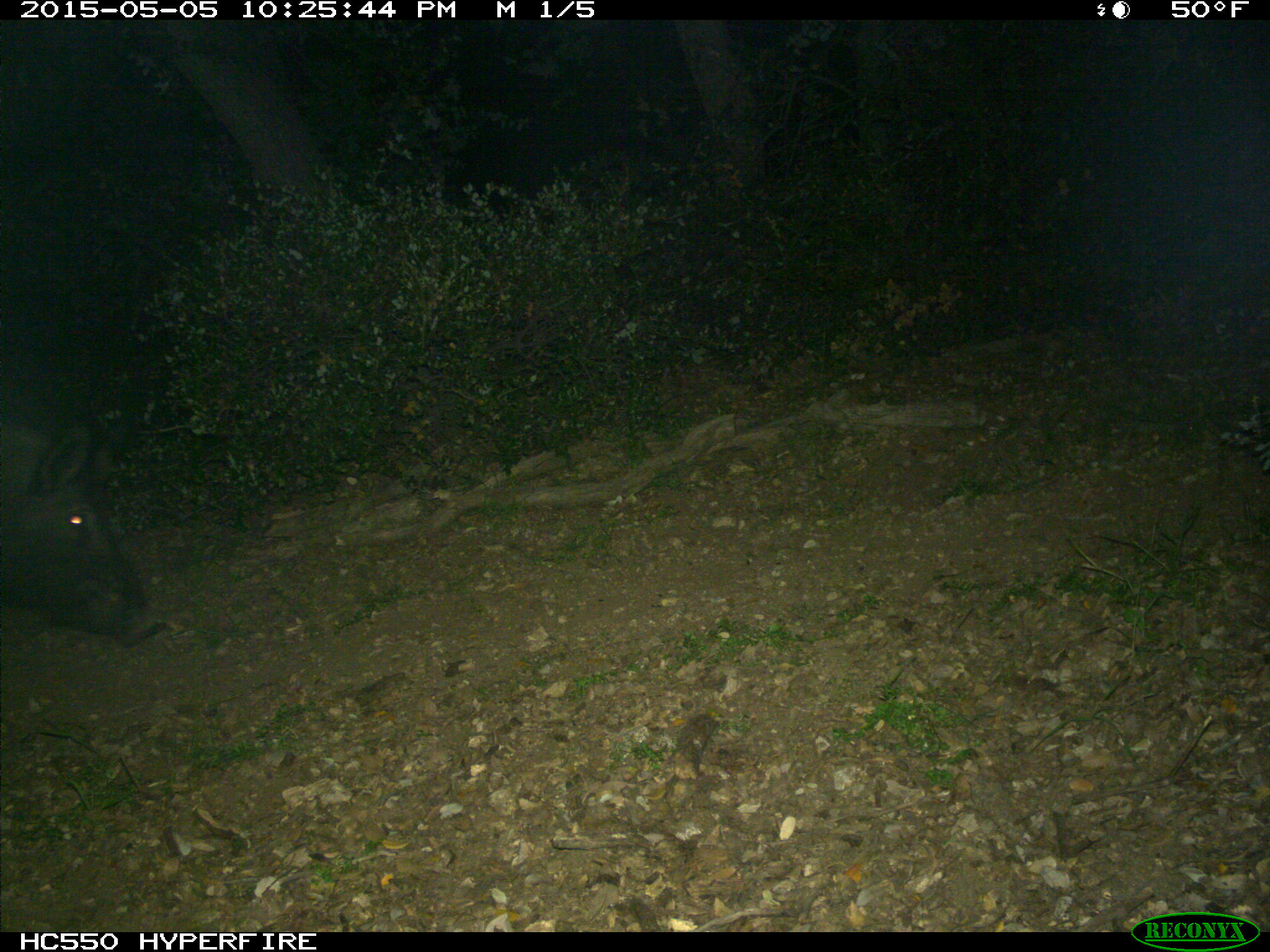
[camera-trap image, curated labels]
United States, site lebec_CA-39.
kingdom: Animalia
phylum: Chordata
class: Mammalia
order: Artiodactyla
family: Suidae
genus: Sus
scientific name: Sus scrofa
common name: wild boar